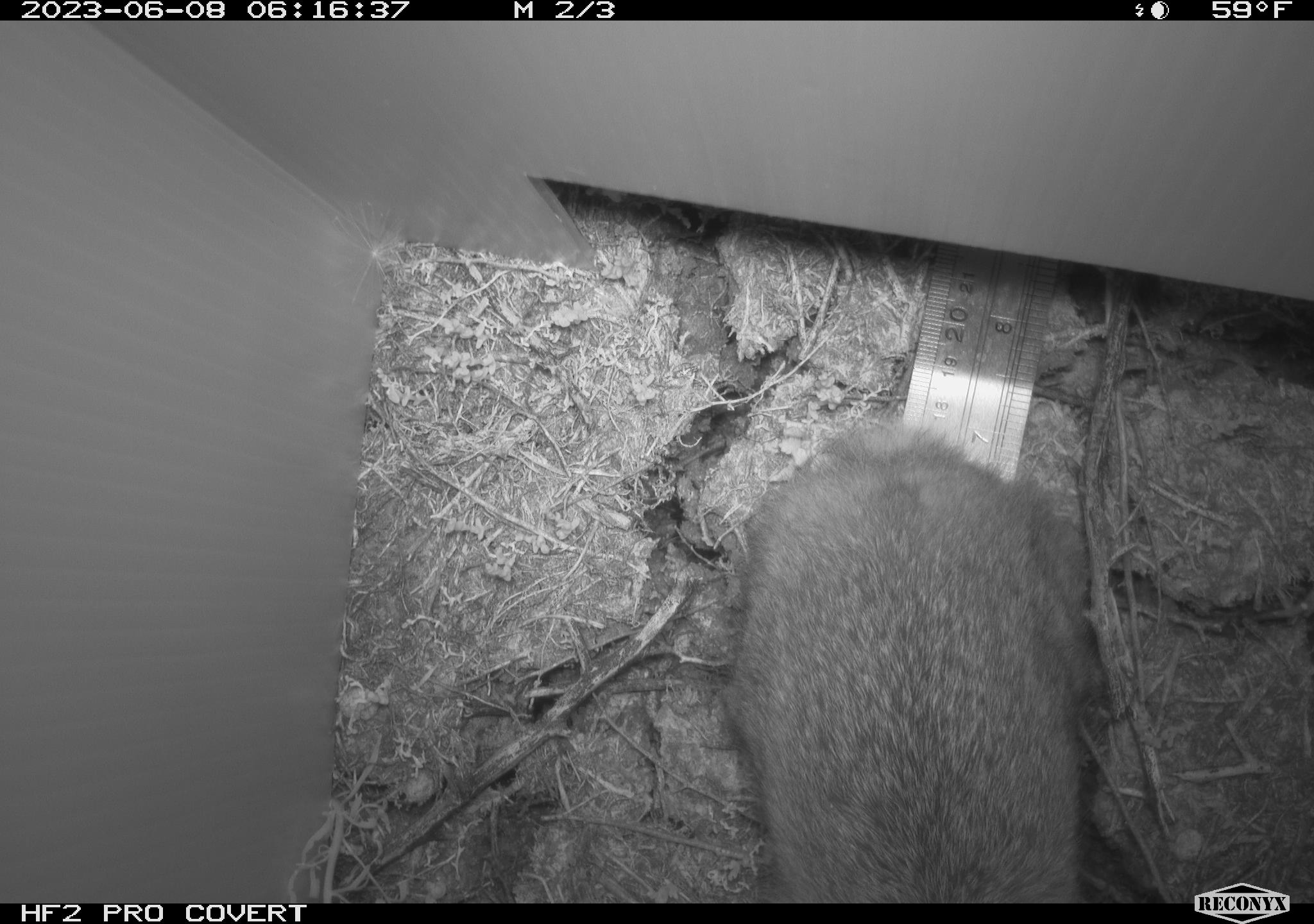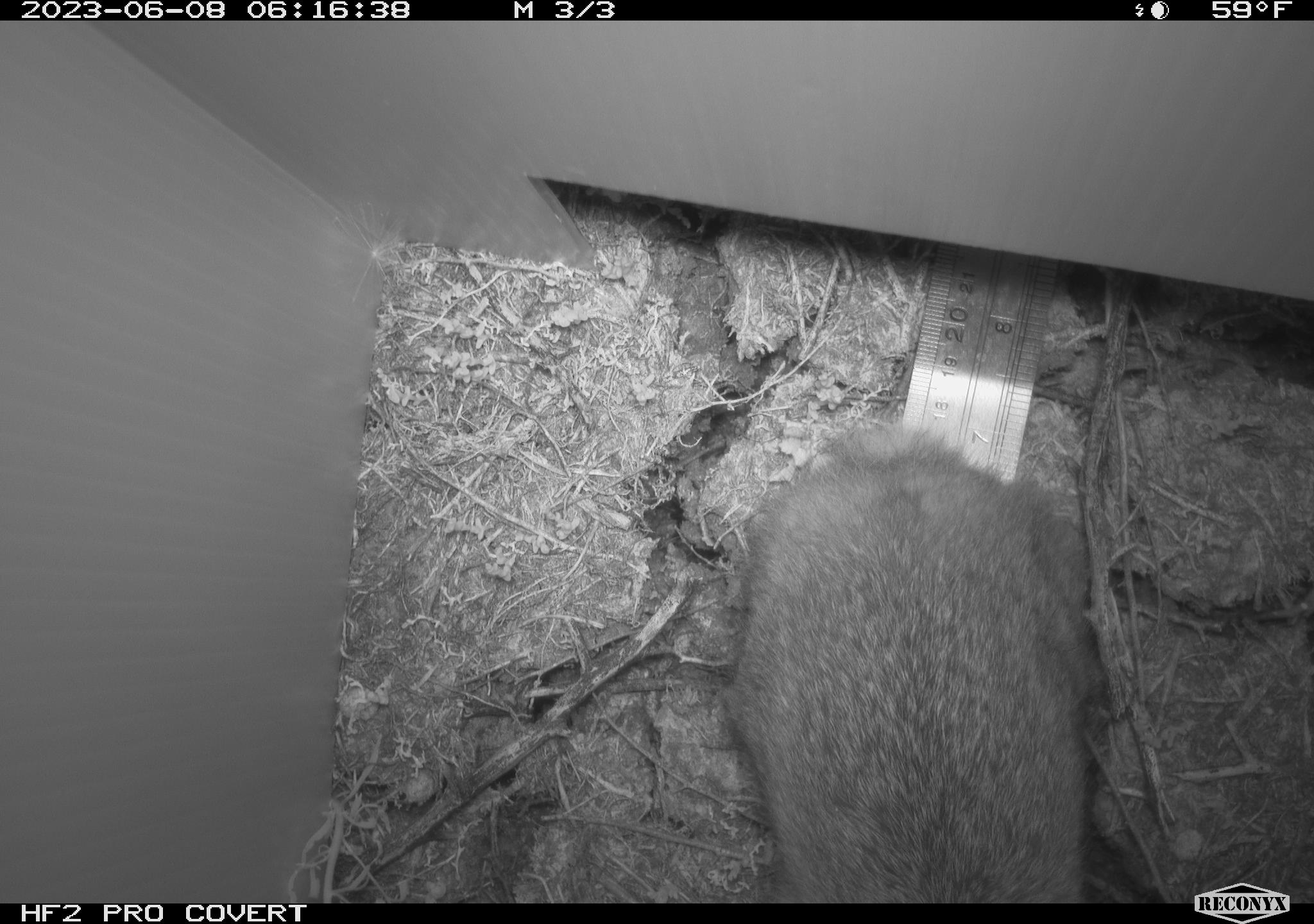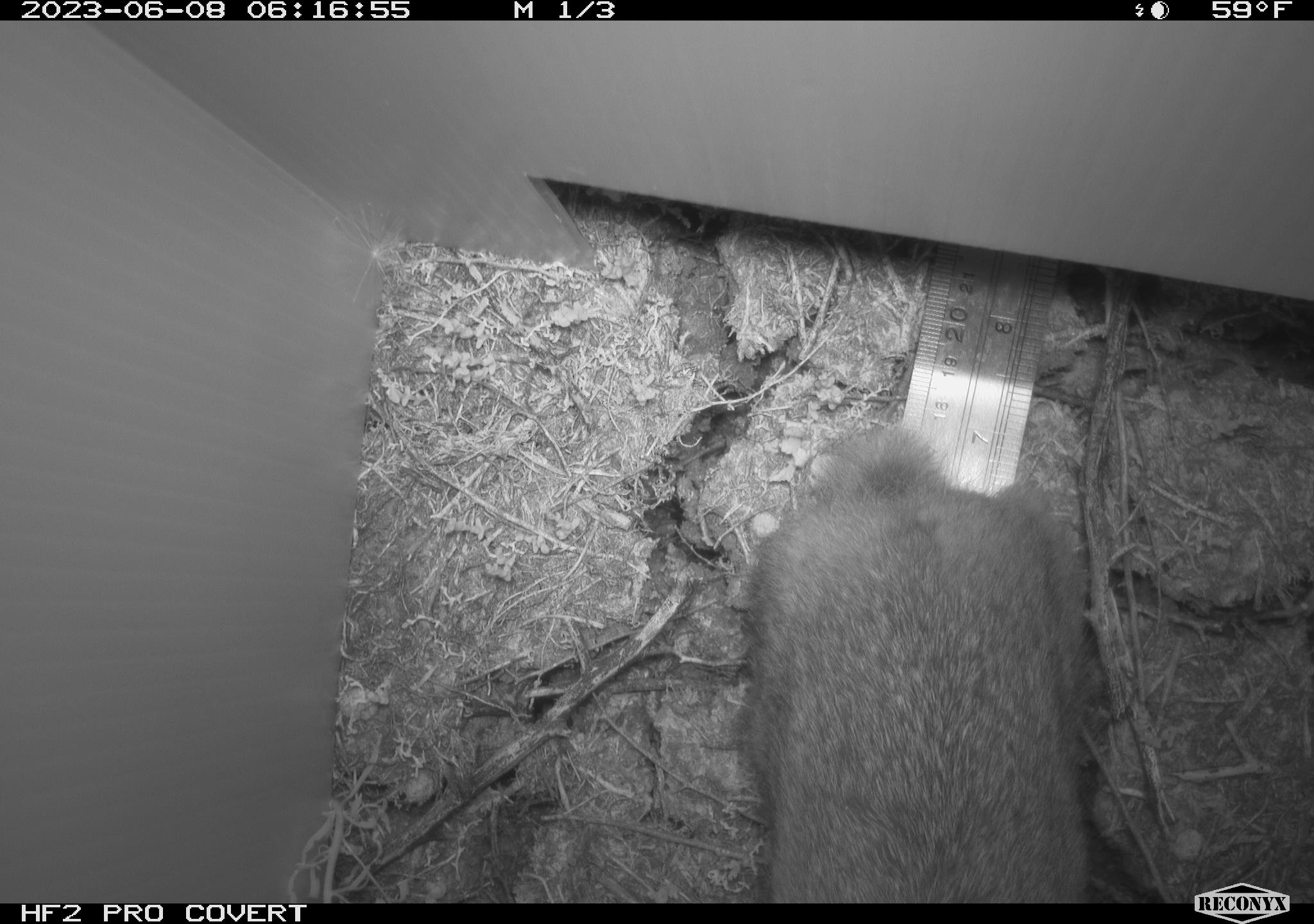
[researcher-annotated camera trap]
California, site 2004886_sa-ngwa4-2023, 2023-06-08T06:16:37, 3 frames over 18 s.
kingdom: Animalia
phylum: Chordata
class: Mammalia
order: Lagomorpha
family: Leporidae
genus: Sylvilagus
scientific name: Sylvilagus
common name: cottontail rabbits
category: sylvilagus species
Sylvilagus species (cottontail rabbits) (Sylvilagus).